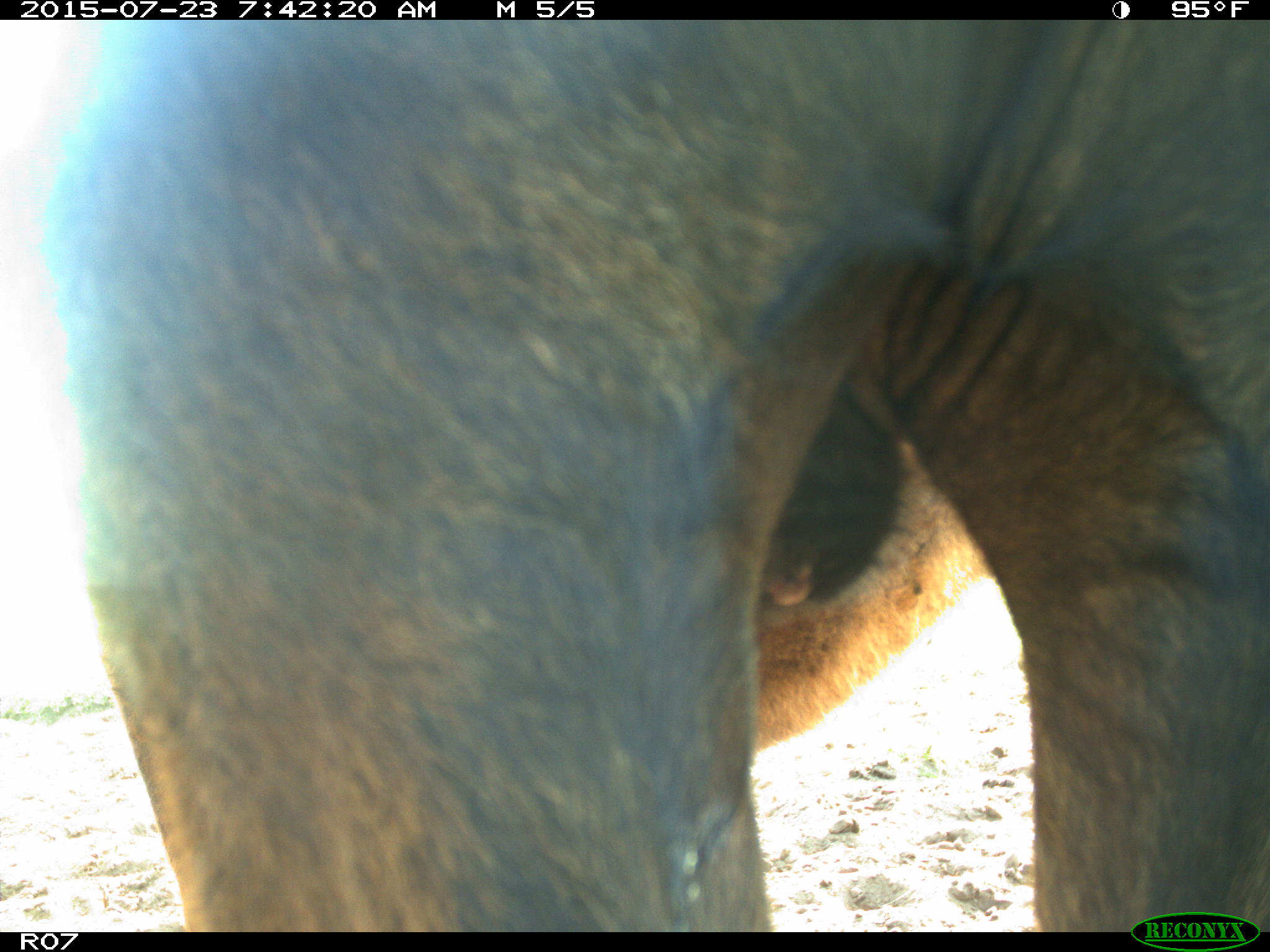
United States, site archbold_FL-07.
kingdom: Animalia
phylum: Chordata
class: Mammalia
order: Artiodactyla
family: Bovidae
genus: Bos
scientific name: Bos taurus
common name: domestic cow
Bos taurus (domestic cow).